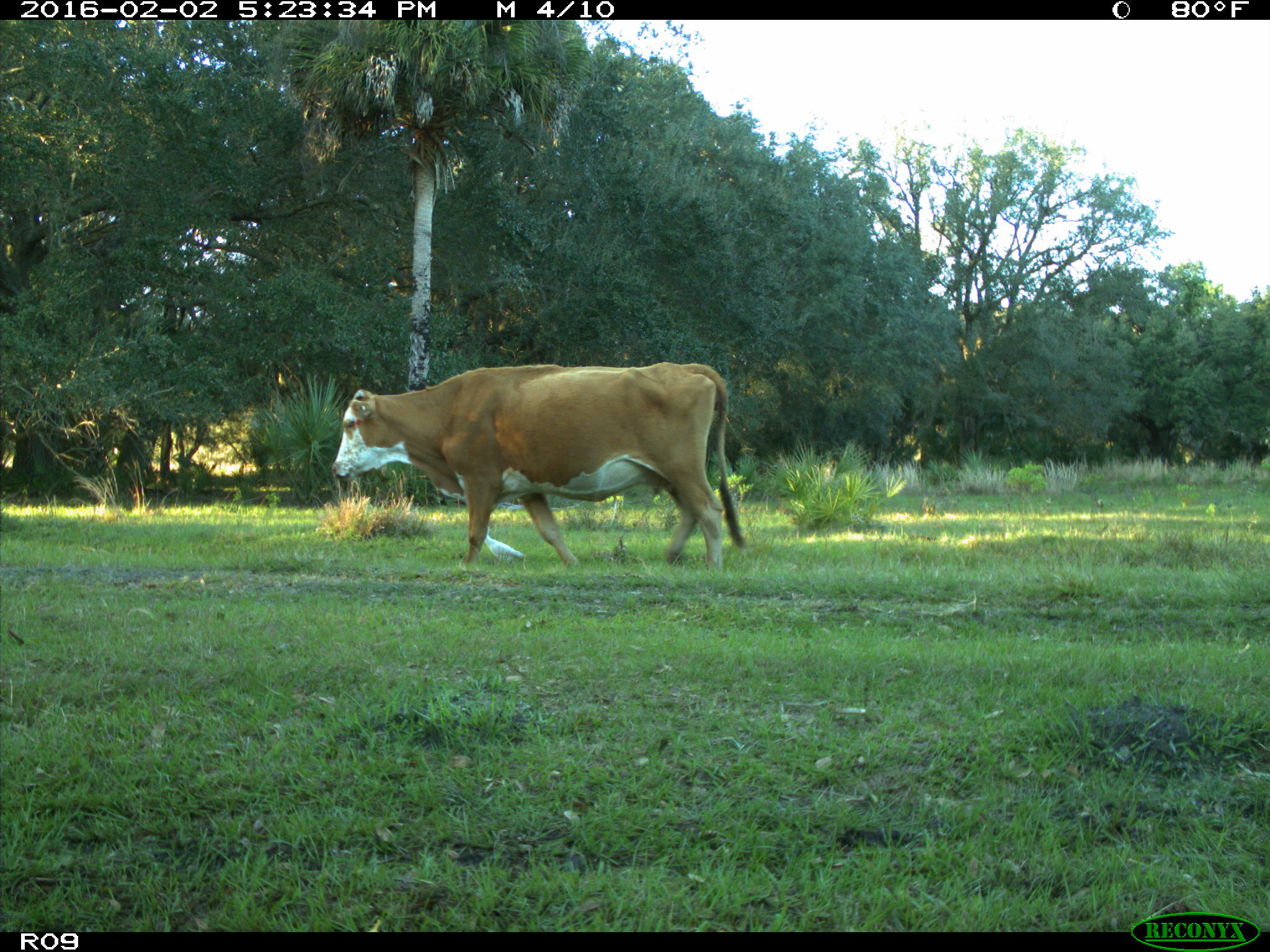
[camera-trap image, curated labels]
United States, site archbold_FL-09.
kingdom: Animalia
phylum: Chordata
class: Mammalia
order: Artiodactyla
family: Bovidae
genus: Bos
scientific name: Bos taurus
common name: domestic cow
Bos taurus (domestic cow).